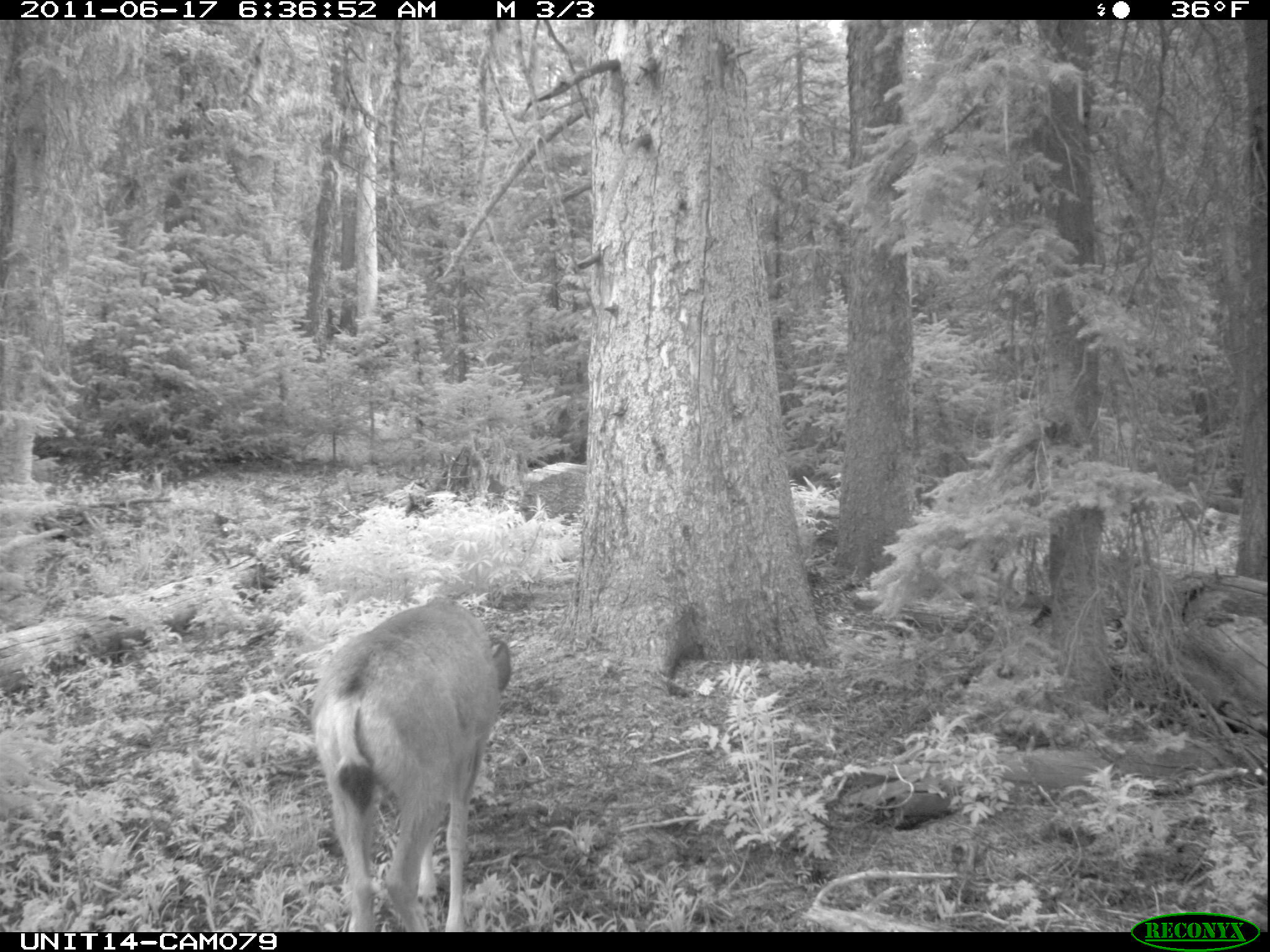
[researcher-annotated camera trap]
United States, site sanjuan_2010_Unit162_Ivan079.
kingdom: Animalia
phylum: Chordata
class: Mammalia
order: Artiodactyla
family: Cervidae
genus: Odocoileus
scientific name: Odocoileus hemionus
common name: mule deer